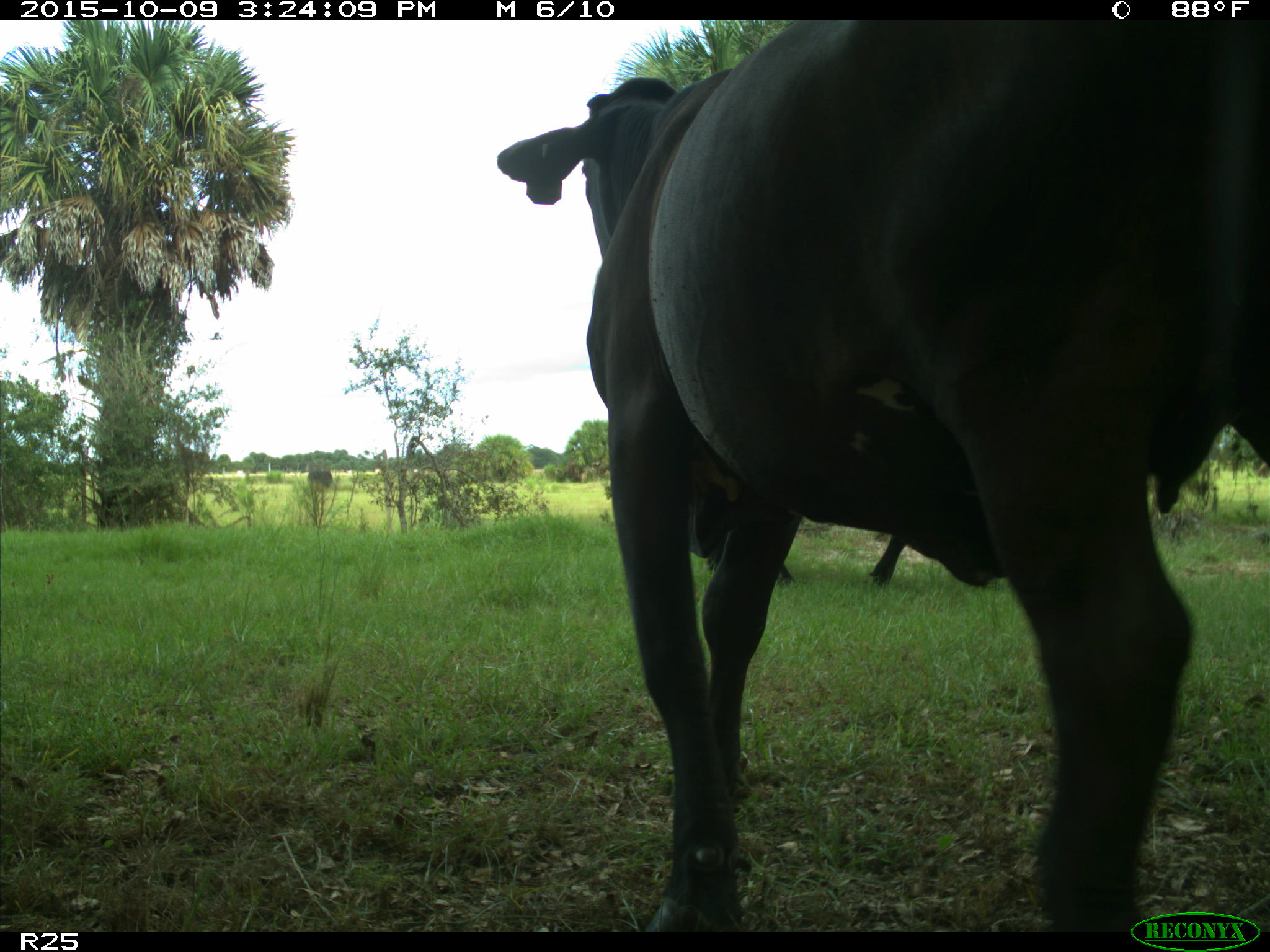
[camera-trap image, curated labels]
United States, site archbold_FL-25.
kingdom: Animalia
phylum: Chordata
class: Mammalia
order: Artiodactyla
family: Bovidae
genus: Bos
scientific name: Bos taurus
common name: domestic cow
Bos taurus (domestic cow).